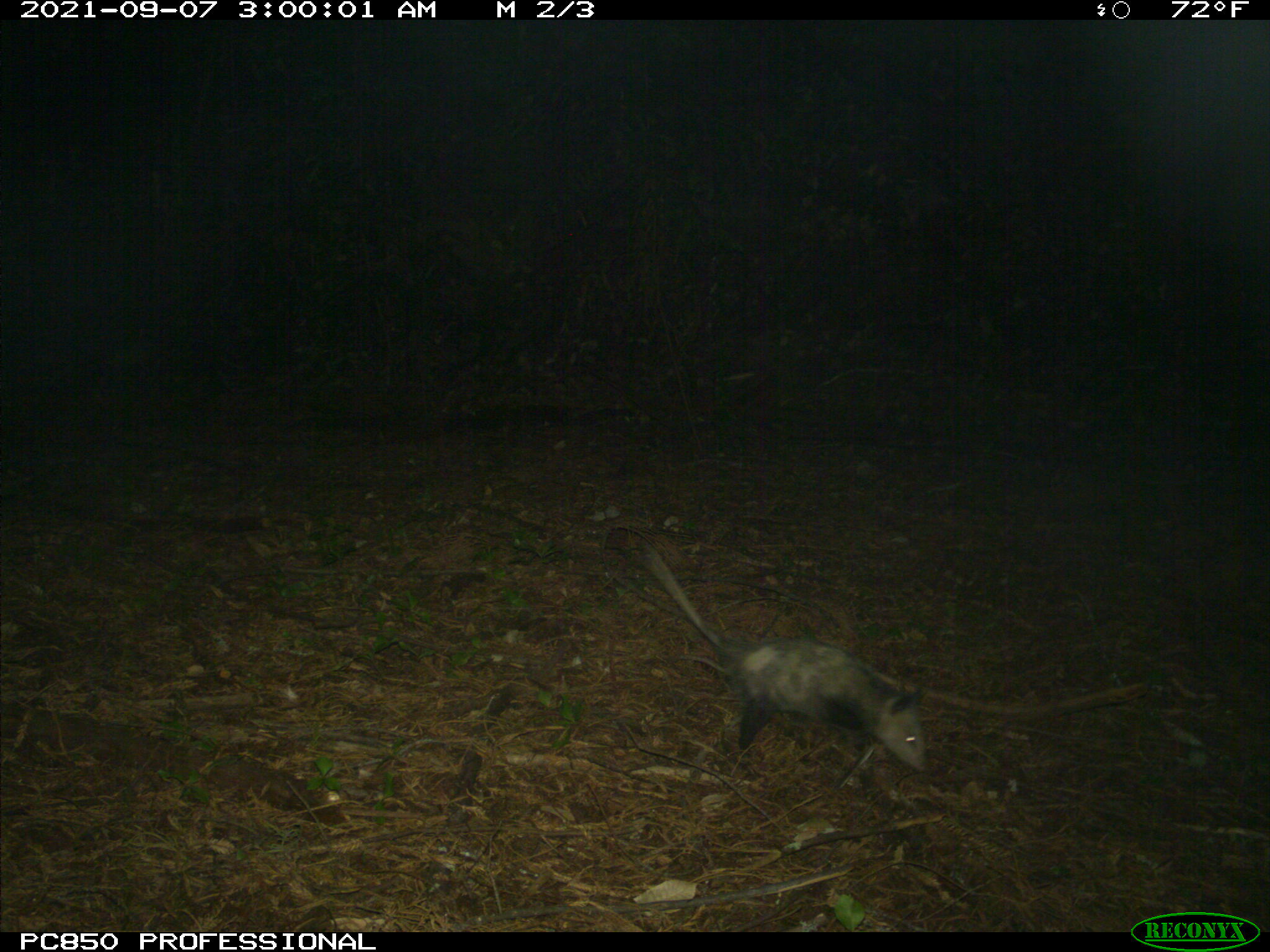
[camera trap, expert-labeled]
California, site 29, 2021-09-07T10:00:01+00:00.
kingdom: Animalia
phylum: Chordata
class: Mammalia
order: Didelphimorphia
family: Didelphidae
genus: Didelphis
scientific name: Didelphis virginiana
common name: virginia opossum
Virginia opossum (Didelphis virginiana).